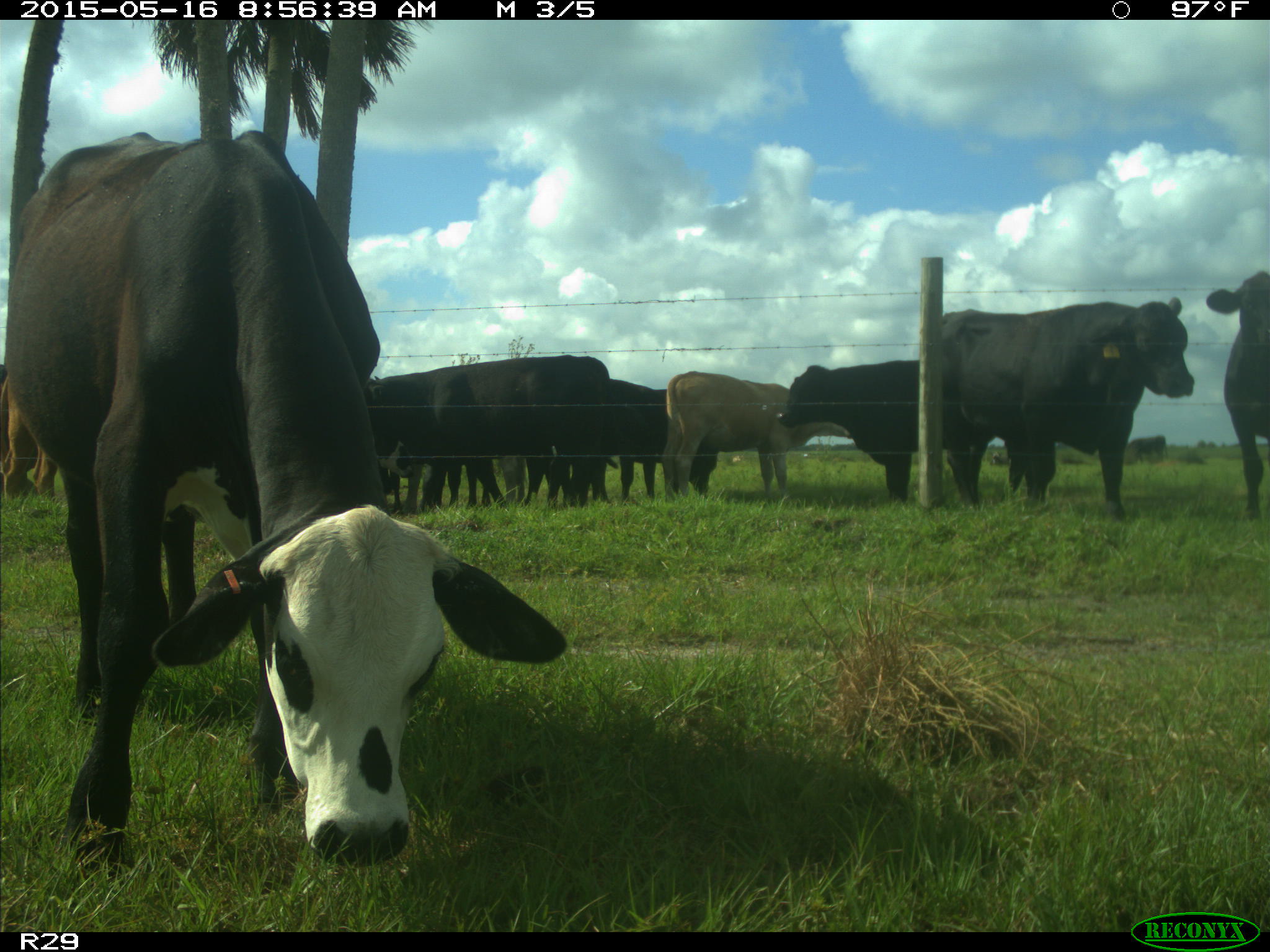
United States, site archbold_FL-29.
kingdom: Animalia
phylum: Chordata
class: Mammalia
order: Artiodactyla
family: Bovidae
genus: Bos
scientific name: Bos taurus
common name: domestic cow